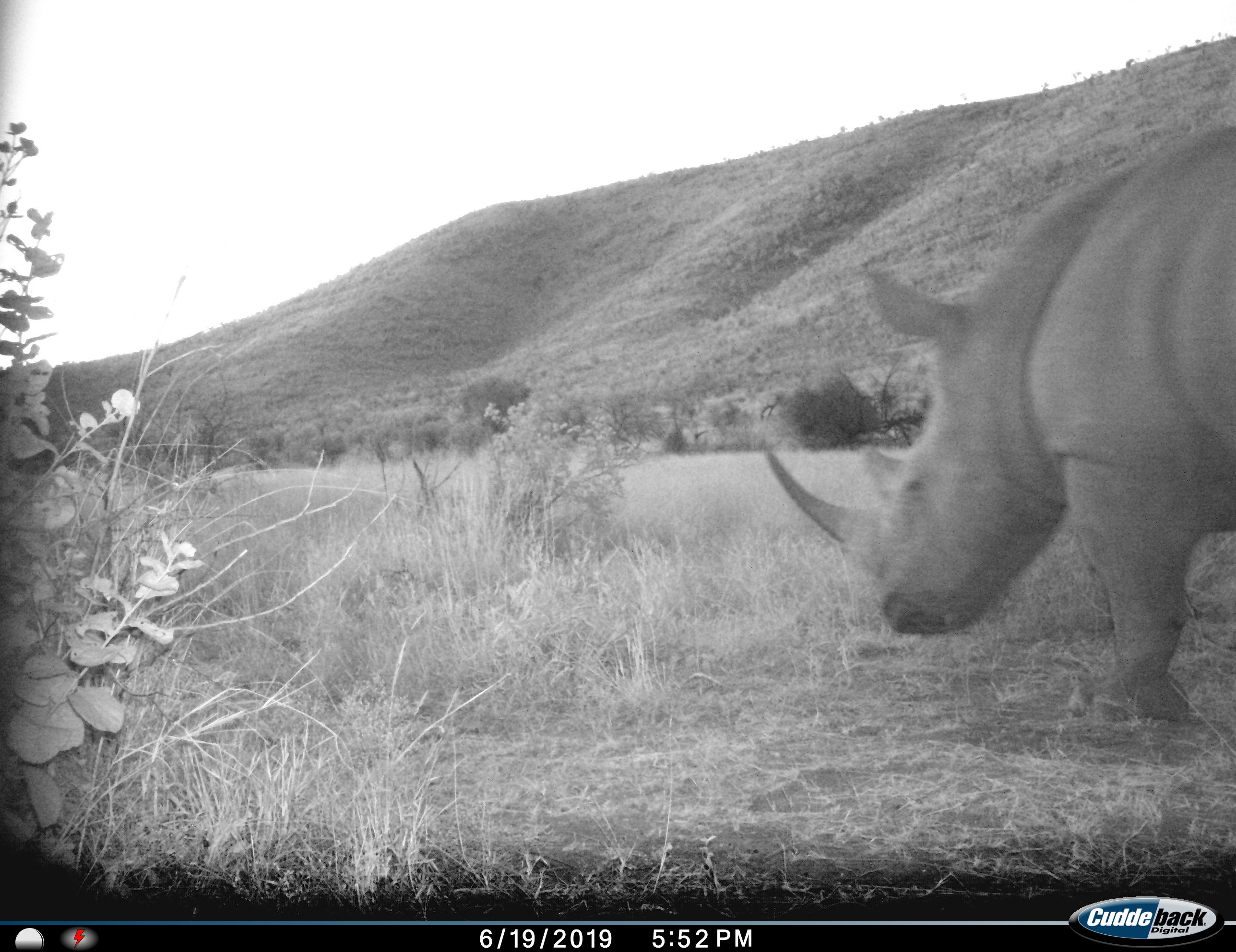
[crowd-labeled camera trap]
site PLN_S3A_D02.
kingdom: Animalia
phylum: Chordata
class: Mammalia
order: Perissodactyla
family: Rhinocerotidae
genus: Ceratotherium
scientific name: Ceratotherium simum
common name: white rhinoceros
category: rhinoceroswhite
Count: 1.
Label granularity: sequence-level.